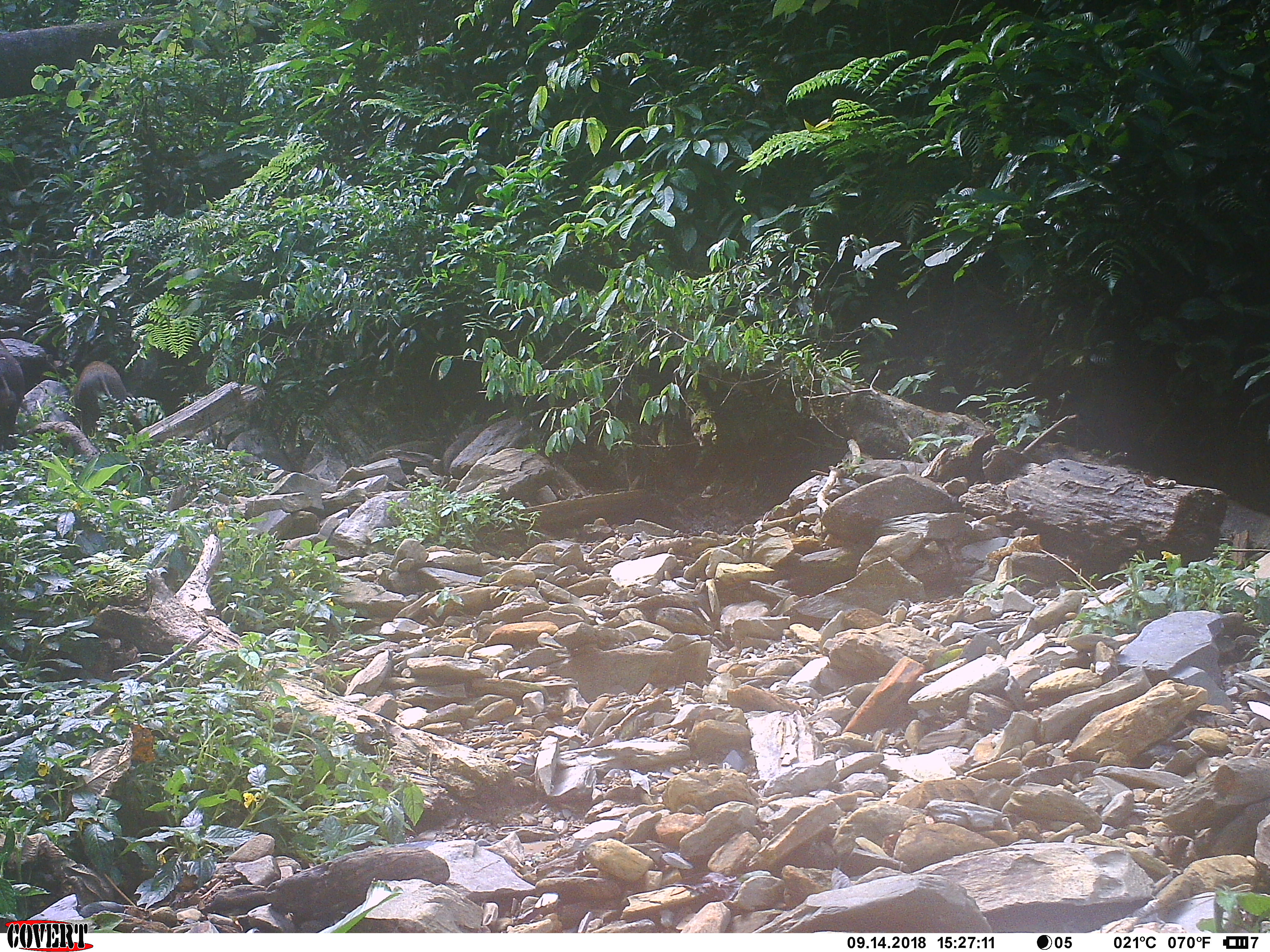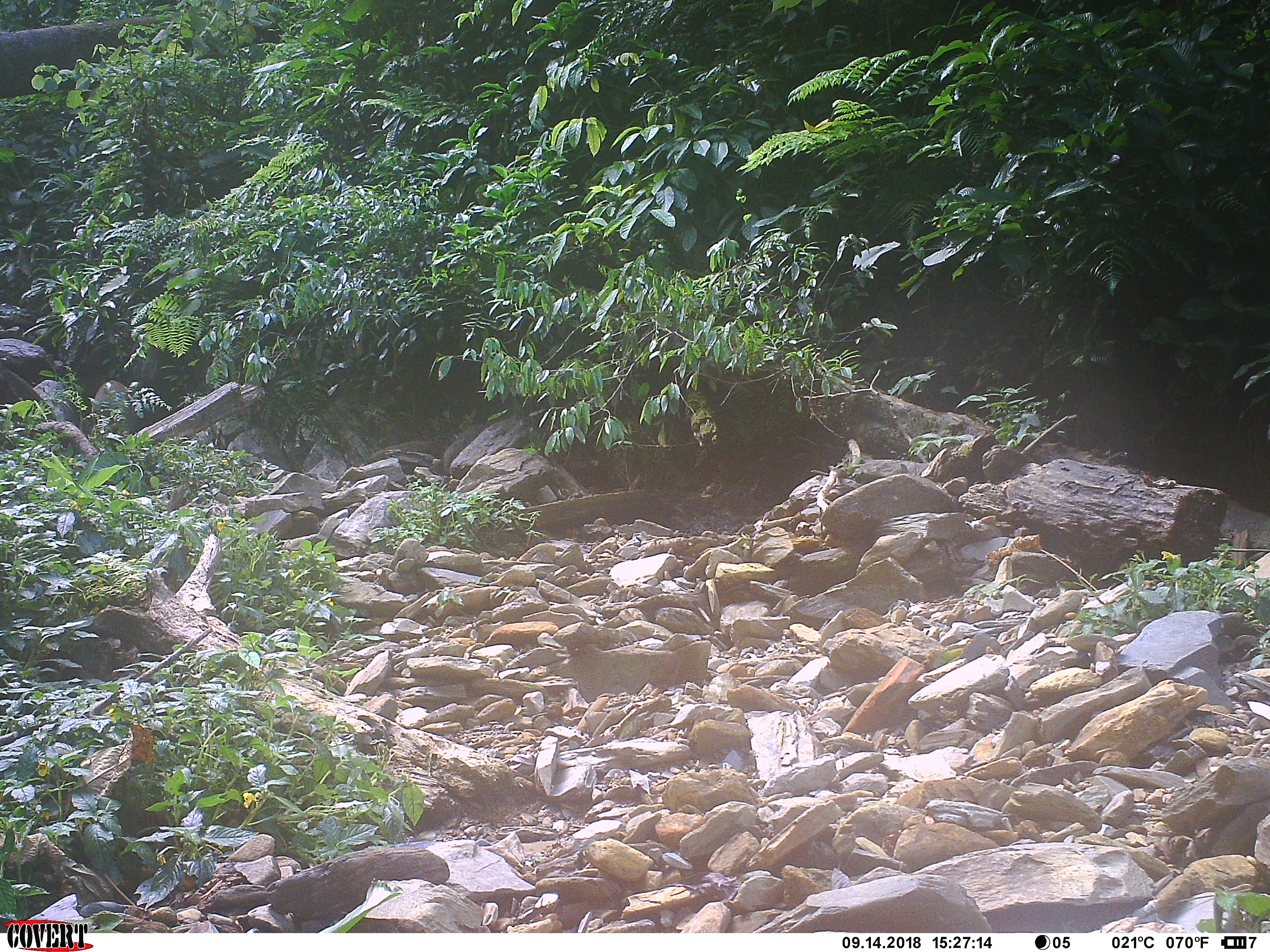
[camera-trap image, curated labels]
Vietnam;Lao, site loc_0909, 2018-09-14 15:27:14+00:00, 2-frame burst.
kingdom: Animalia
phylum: Chordata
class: Mammalia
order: Artiodactyla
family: Suidae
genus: Sus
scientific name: Sus scrofa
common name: eurasian wild pig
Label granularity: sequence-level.